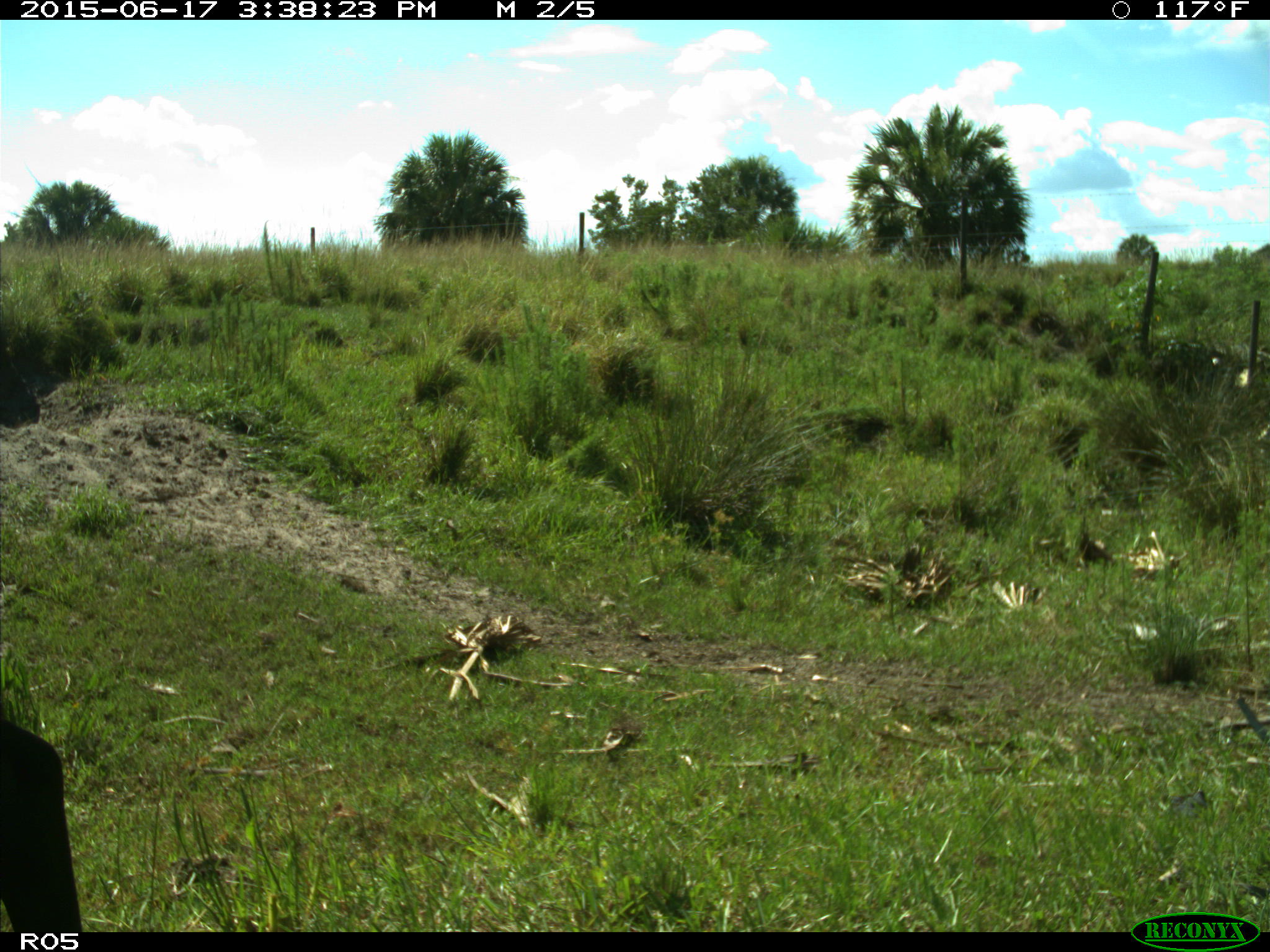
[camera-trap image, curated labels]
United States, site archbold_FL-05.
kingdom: Animalia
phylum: Chordata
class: Mammalia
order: Artiodactyla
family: Bovidae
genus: Bos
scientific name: Bos taurus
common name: domestic cow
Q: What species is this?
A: Bos taurus (domestic cow).